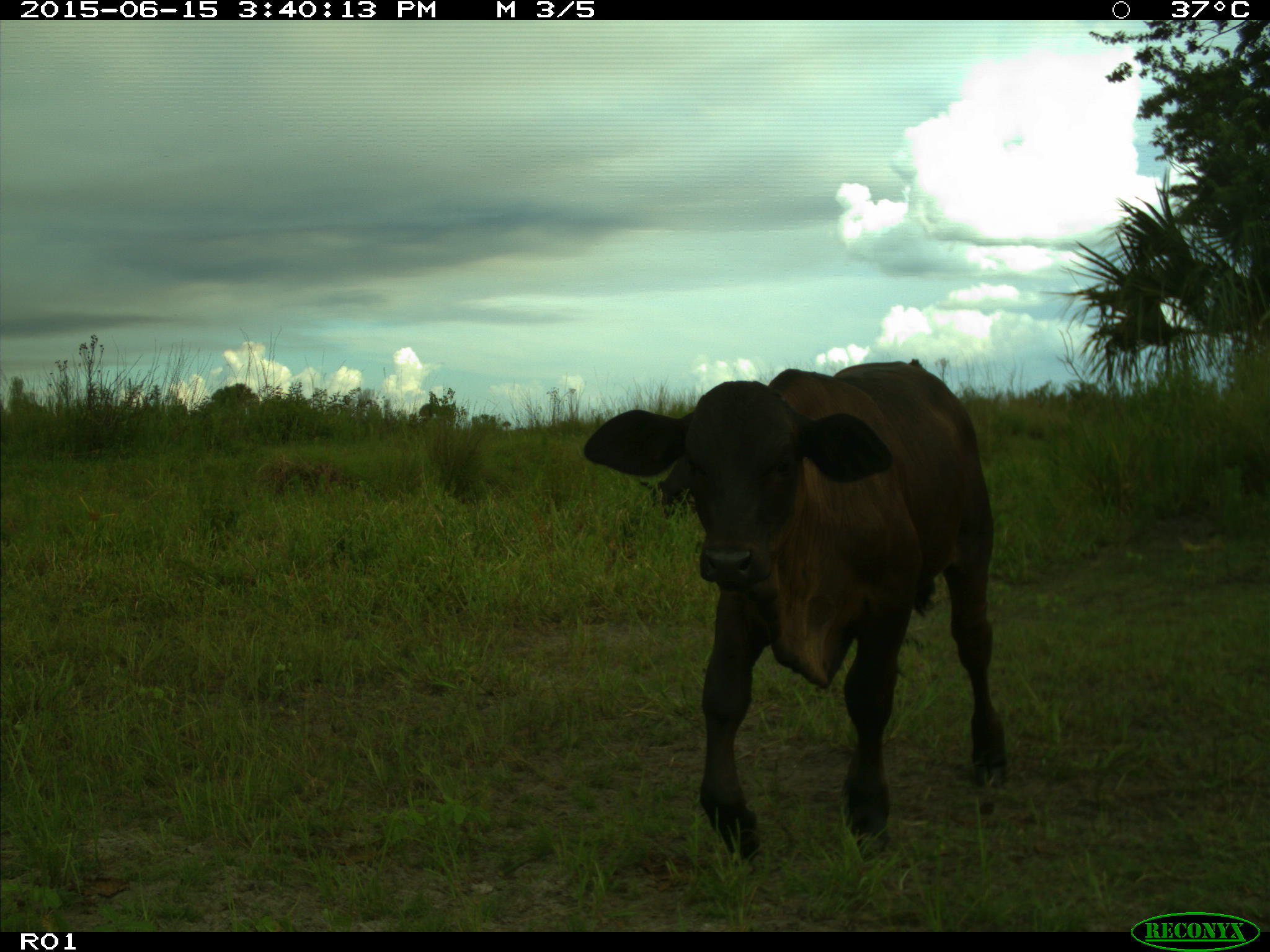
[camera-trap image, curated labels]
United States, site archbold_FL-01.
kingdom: Animalia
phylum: Chordata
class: Mammalia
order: Artiodactyla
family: Bovidae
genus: Bos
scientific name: Bos taurus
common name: domestic cow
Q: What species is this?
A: Bos taurus (domestic cow).